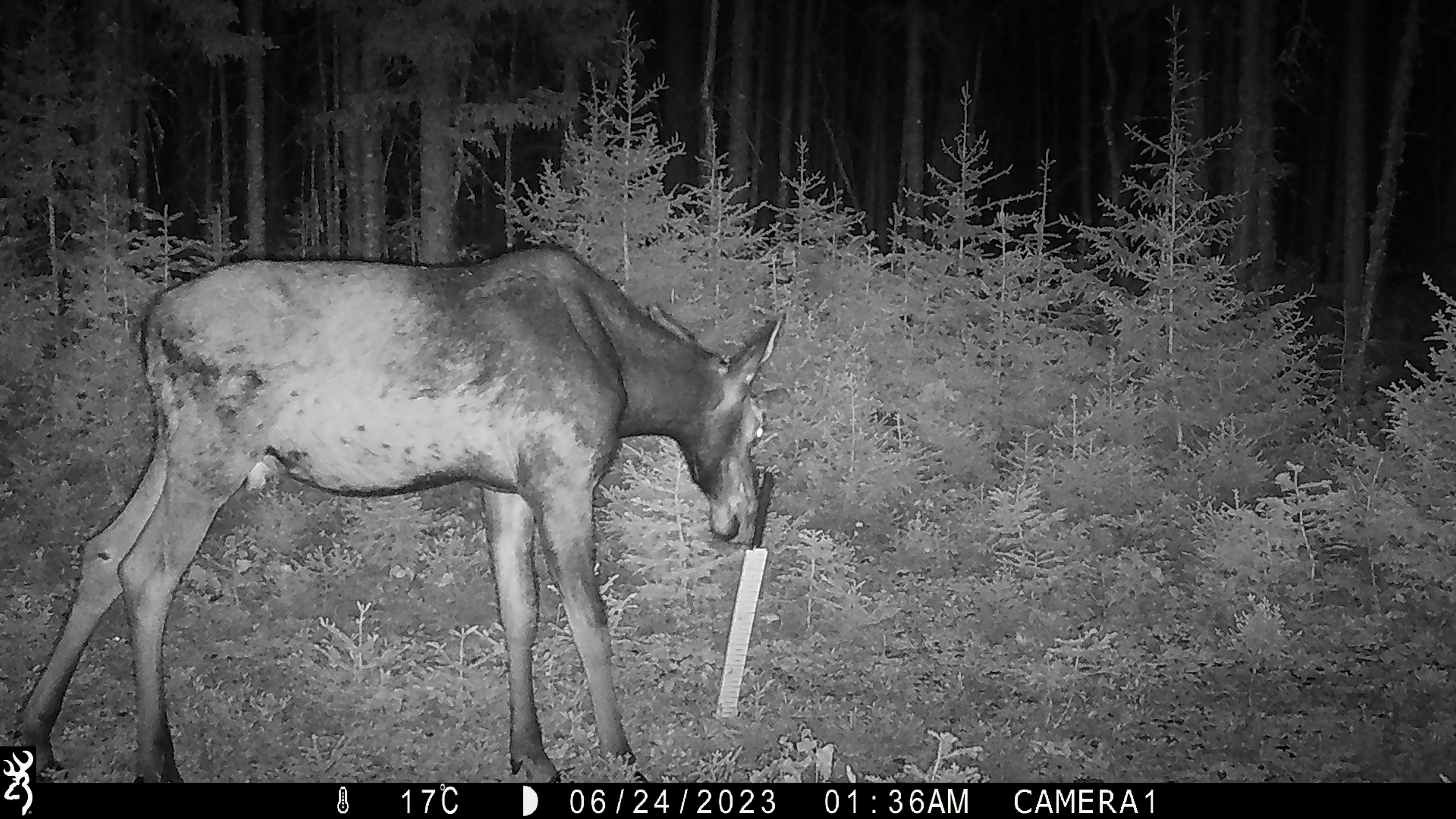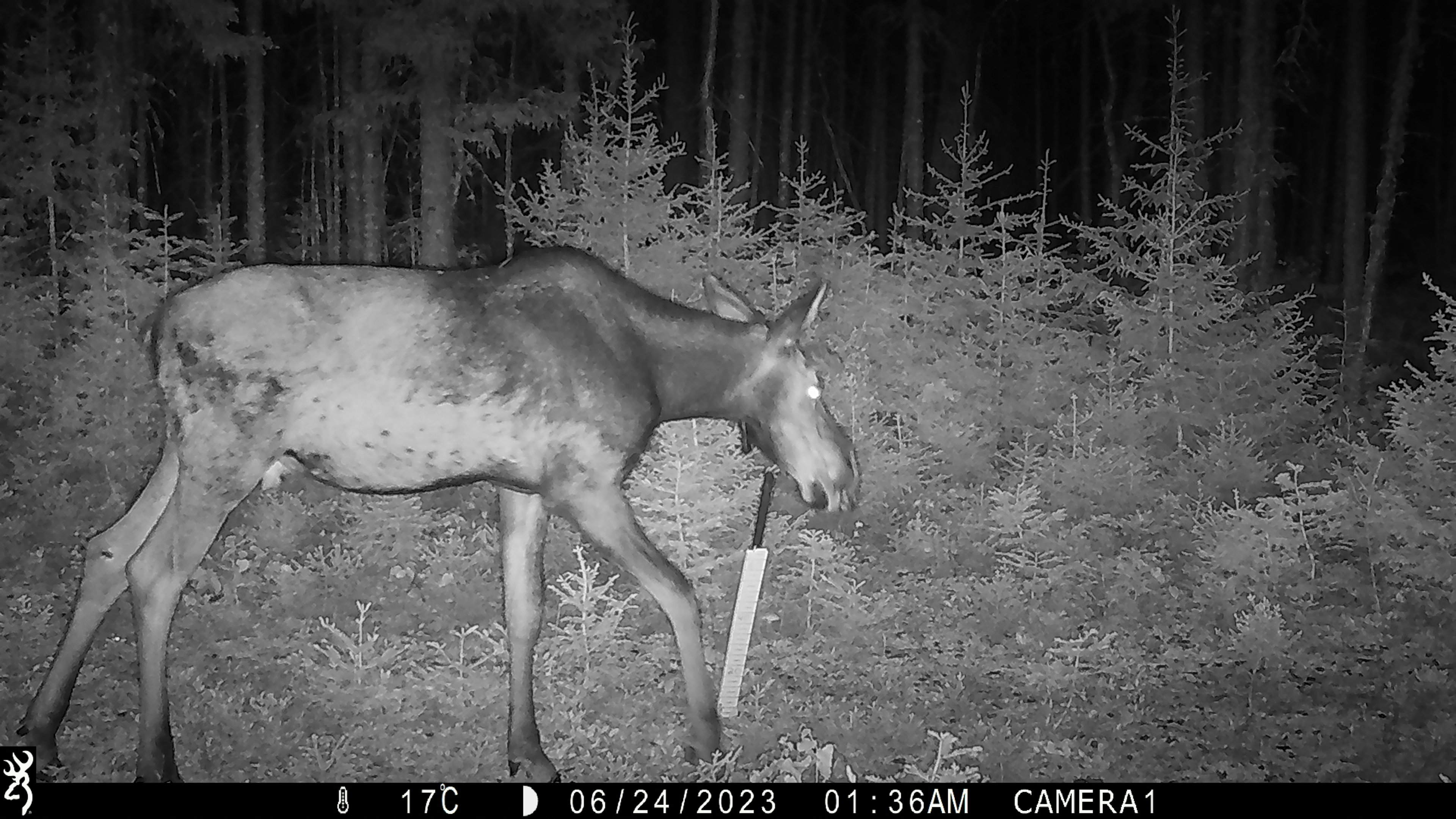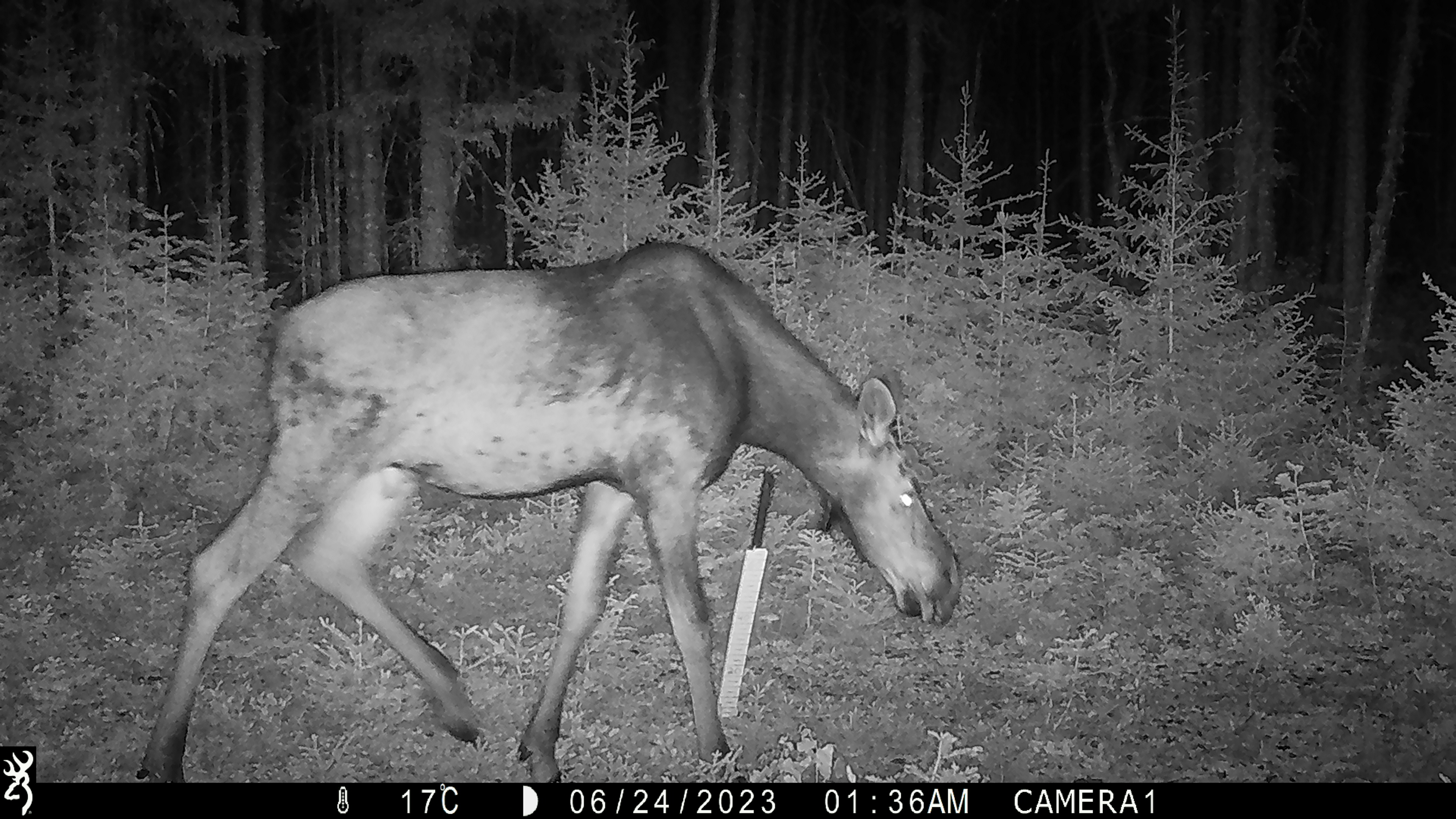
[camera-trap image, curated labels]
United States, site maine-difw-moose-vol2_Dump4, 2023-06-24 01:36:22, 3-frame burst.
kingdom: Animalia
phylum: Chordata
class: Mammalia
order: Artiodactyla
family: Cervidae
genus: Alces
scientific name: Alces alces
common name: moose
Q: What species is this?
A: Moose (Alces alces).